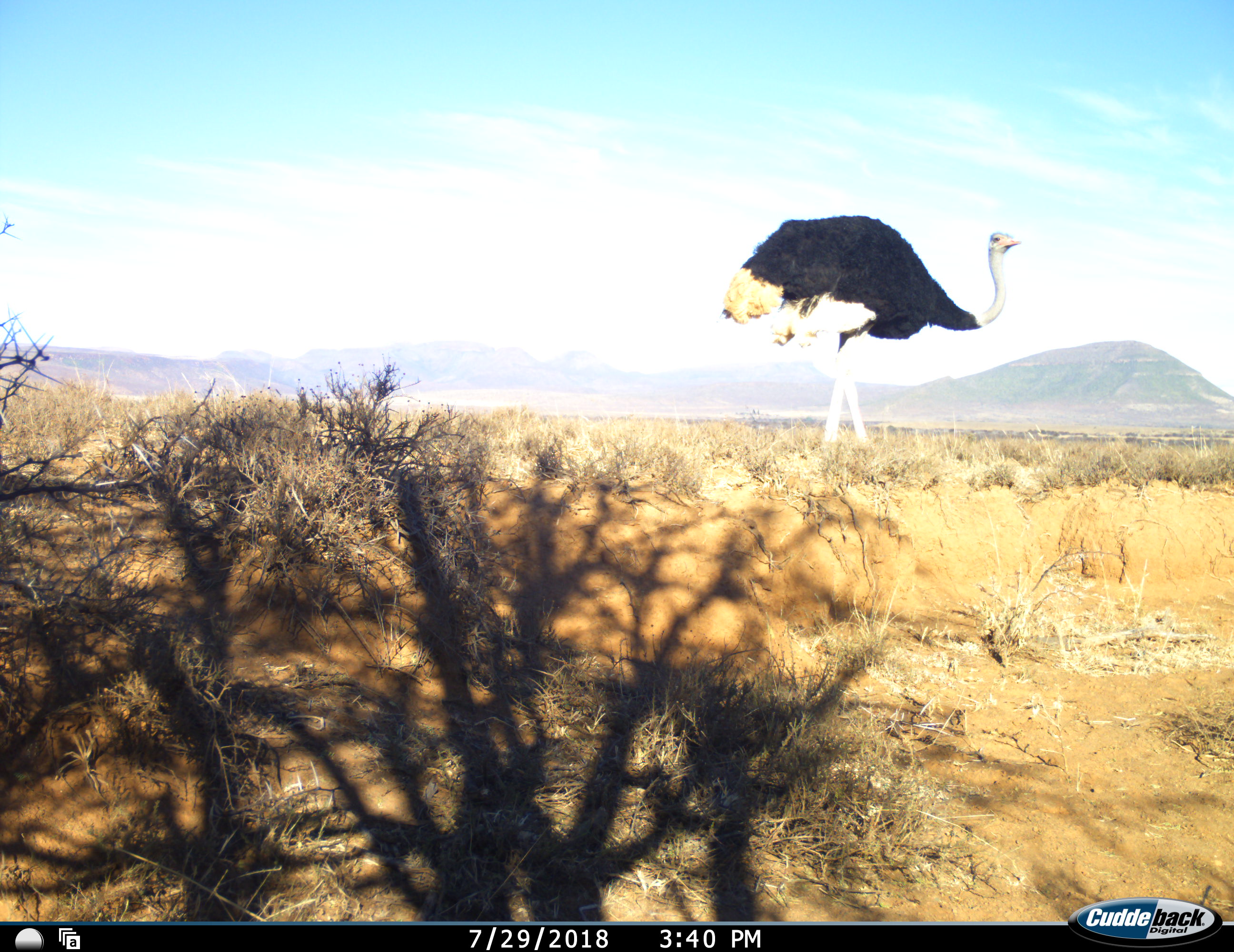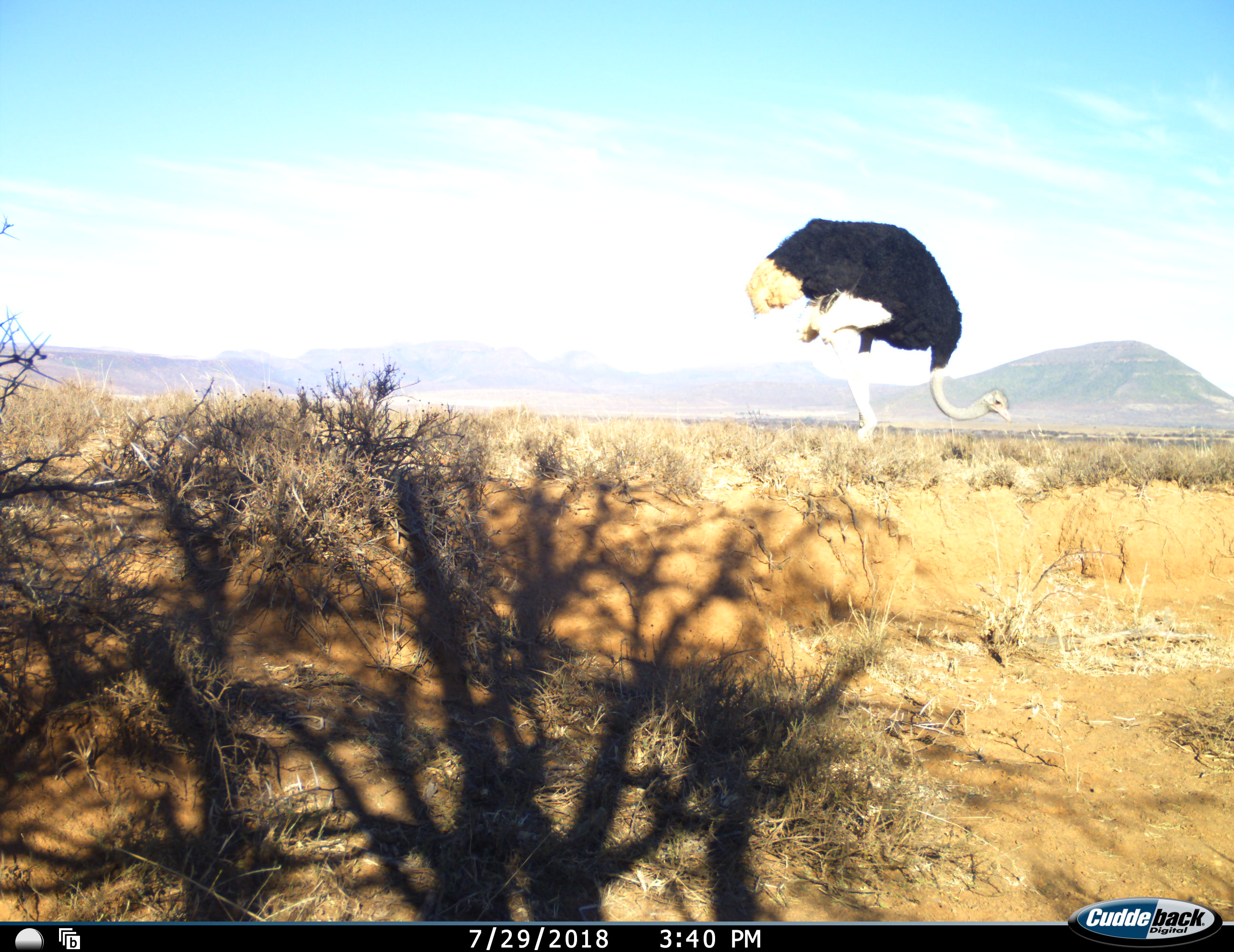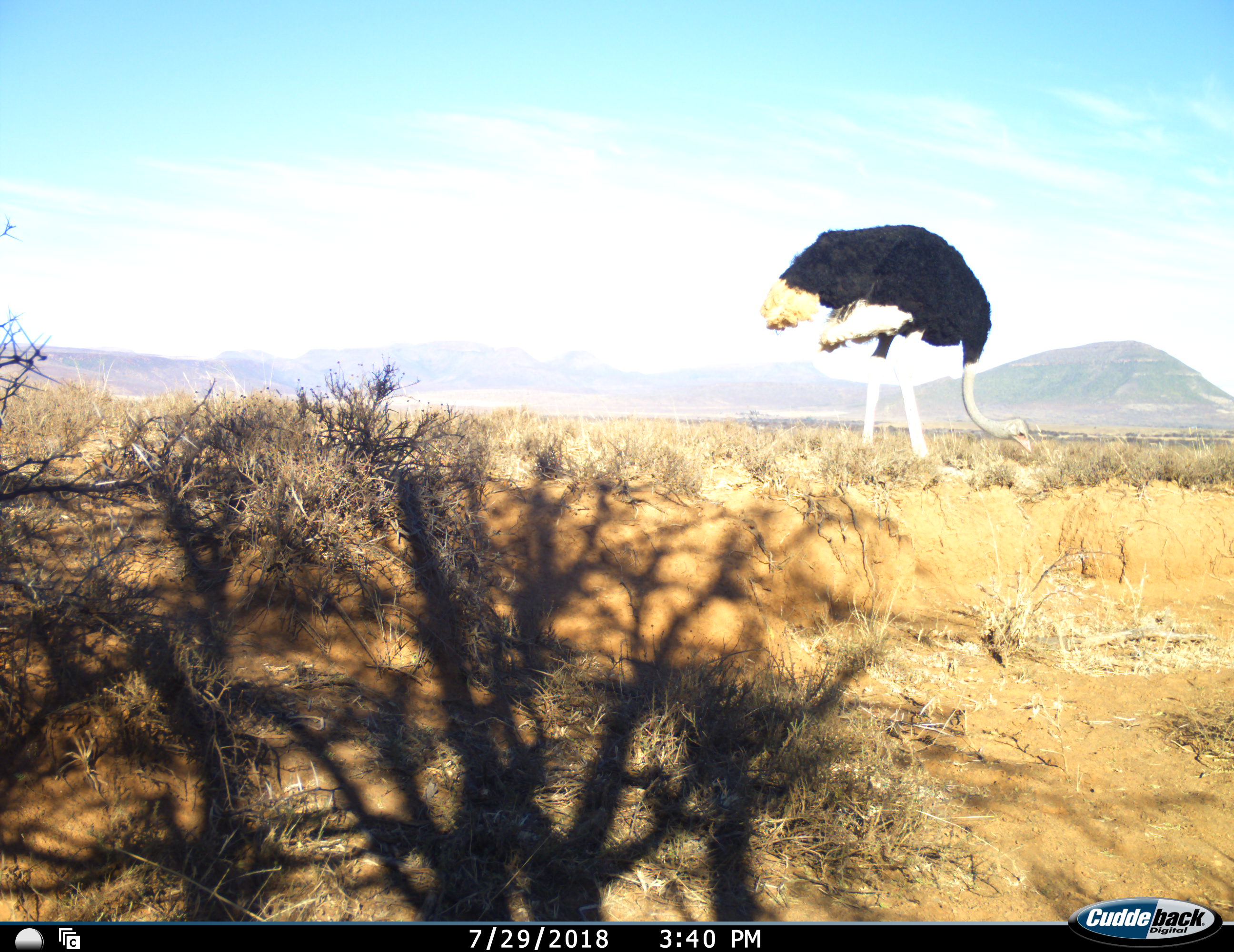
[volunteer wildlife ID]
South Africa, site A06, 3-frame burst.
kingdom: Animalia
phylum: Chordata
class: Aves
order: Struthioniformes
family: Struthionidae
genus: Struthio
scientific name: Struthio camelus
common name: ostrich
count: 1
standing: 40%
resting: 0%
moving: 30%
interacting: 0%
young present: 0%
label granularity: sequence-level